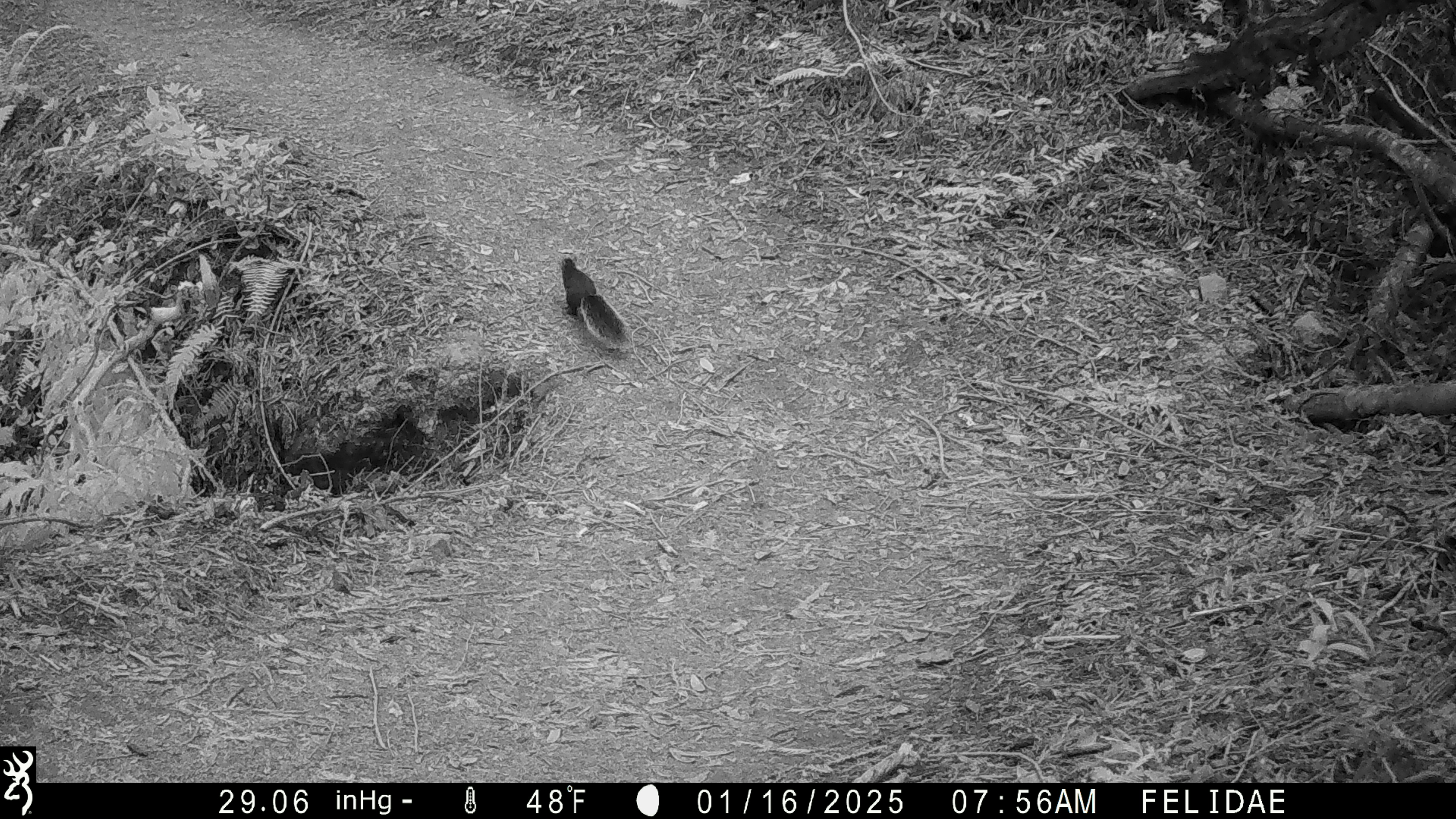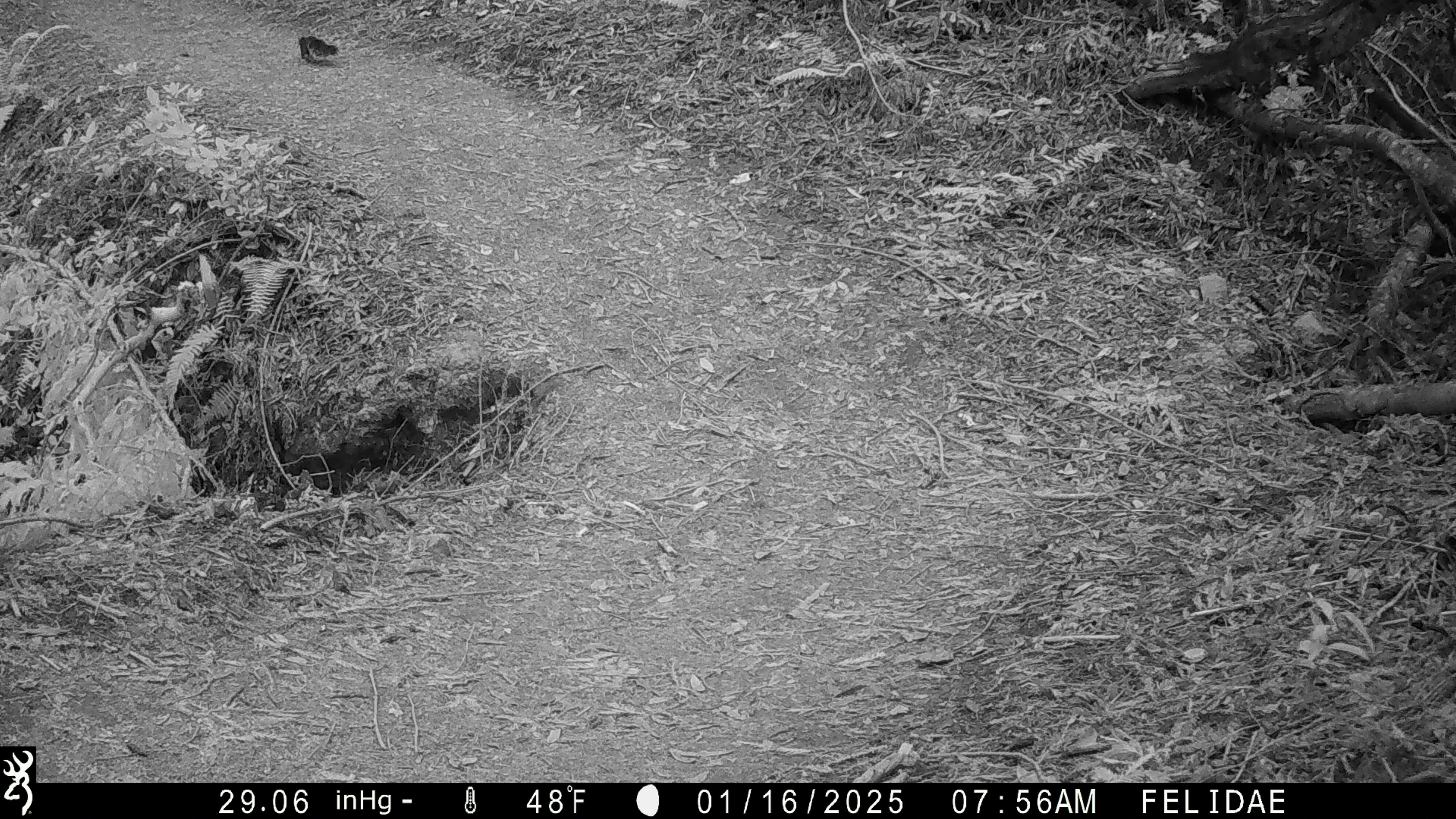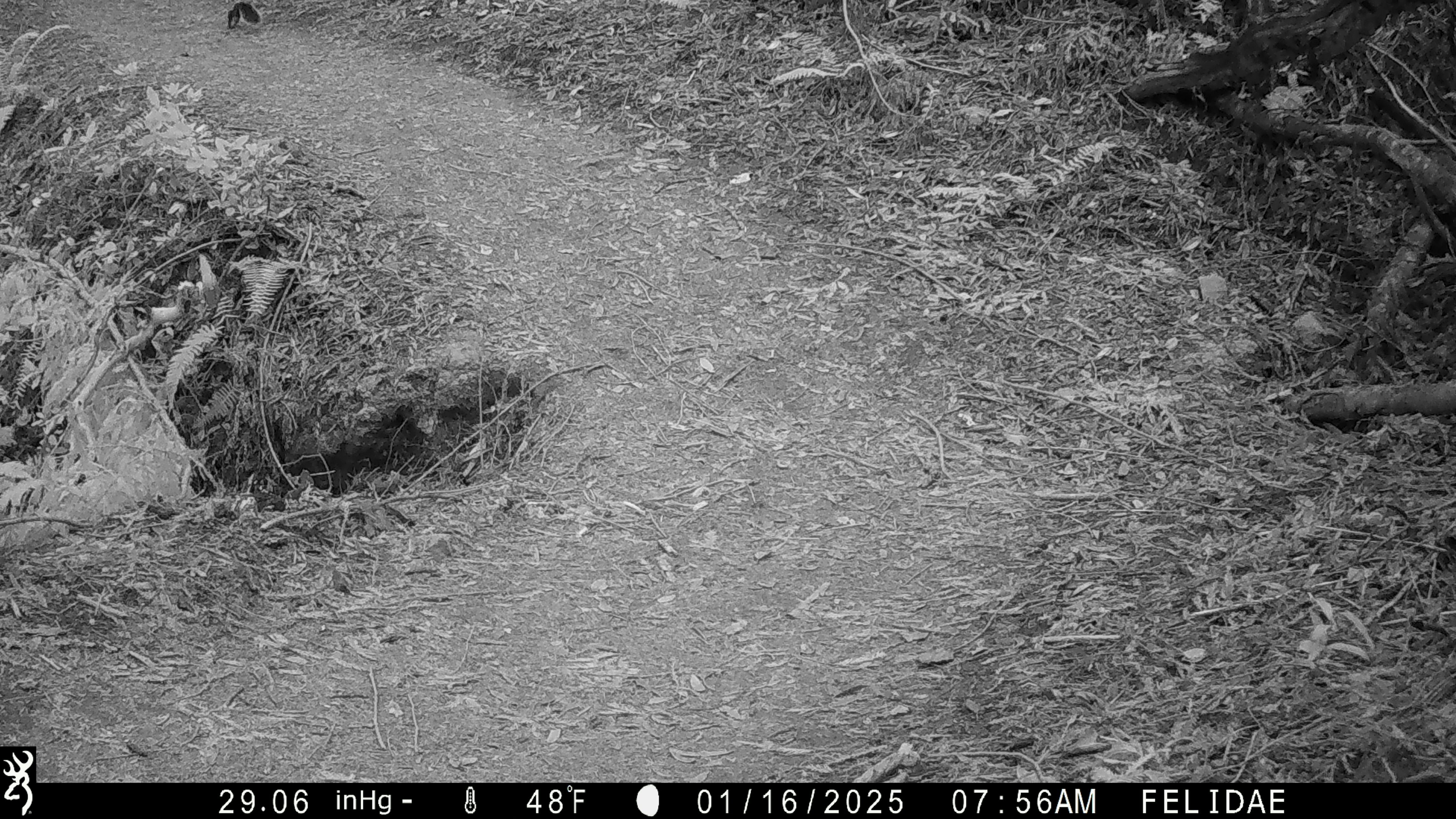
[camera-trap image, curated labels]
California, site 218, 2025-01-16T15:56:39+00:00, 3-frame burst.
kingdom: Animalia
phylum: Chordata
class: Mammalia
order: Rodentia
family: Sciuridae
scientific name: Sciuridae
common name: squirrel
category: unknown squirrel